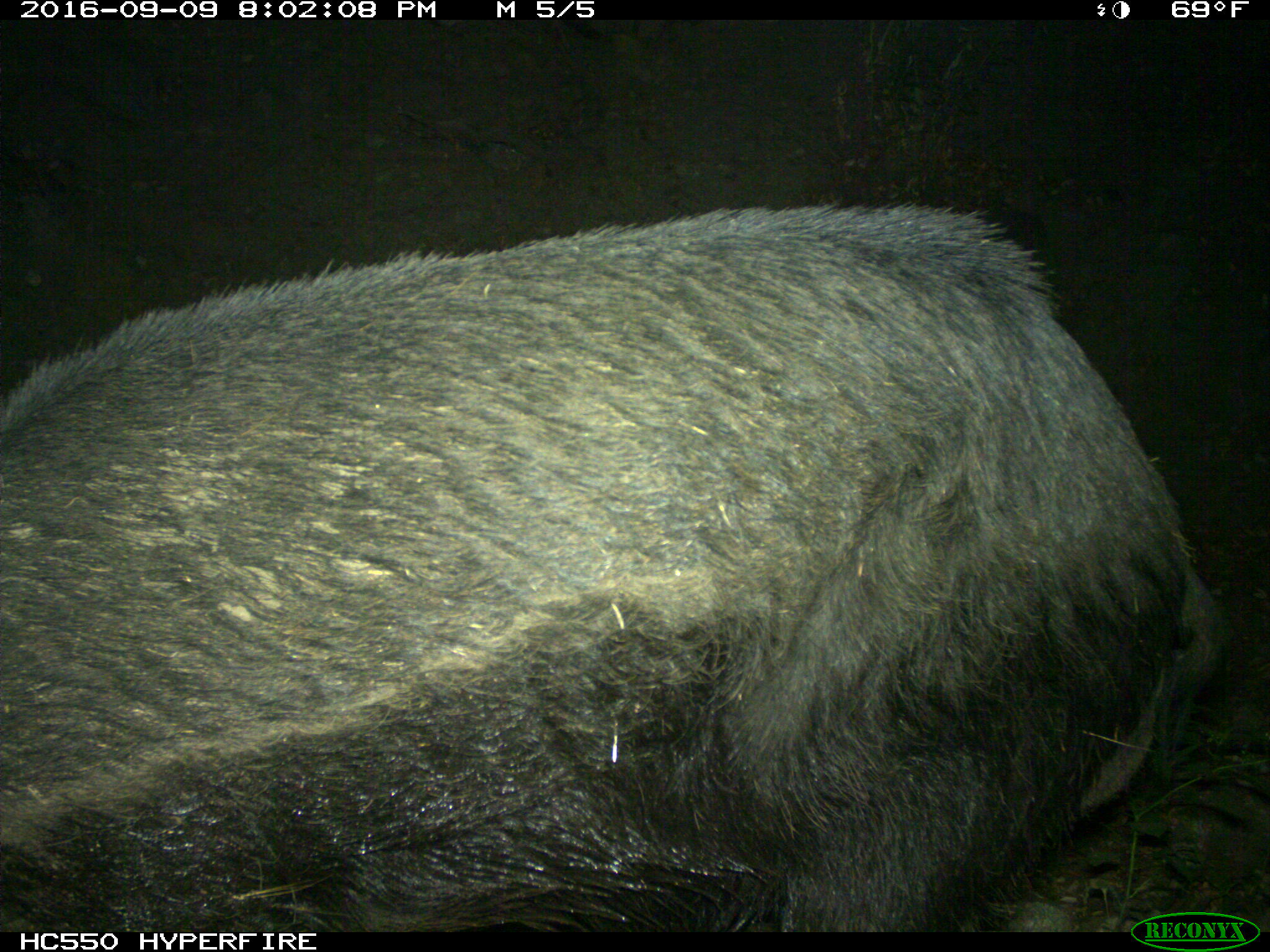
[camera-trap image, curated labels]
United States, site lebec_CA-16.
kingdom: Animalia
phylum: Chordata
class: Mammalia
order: Artiodactyla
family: Suidae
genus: Sus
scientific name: Sus scrofa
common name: wild boar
Sus scrofa (wild boar).